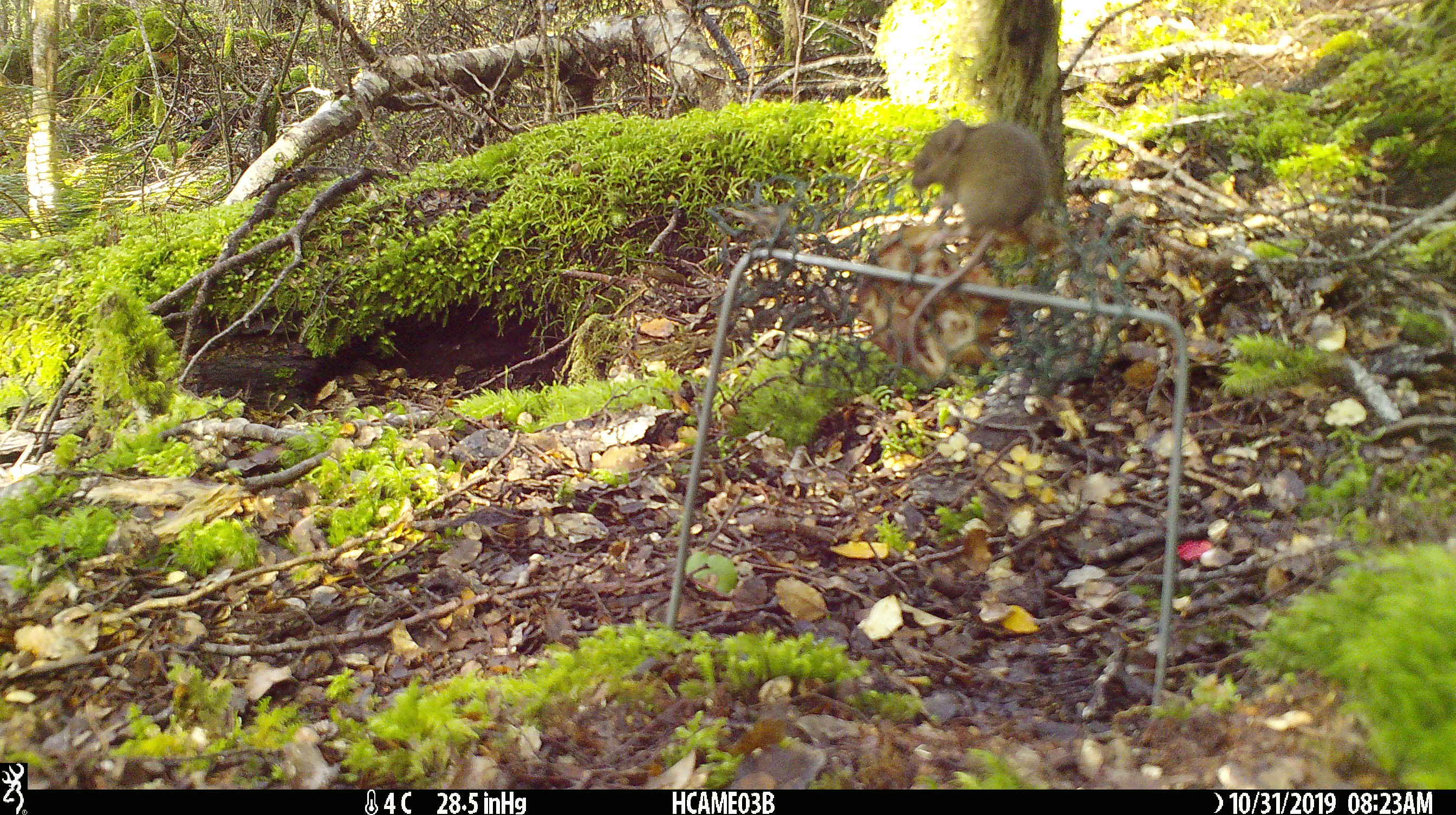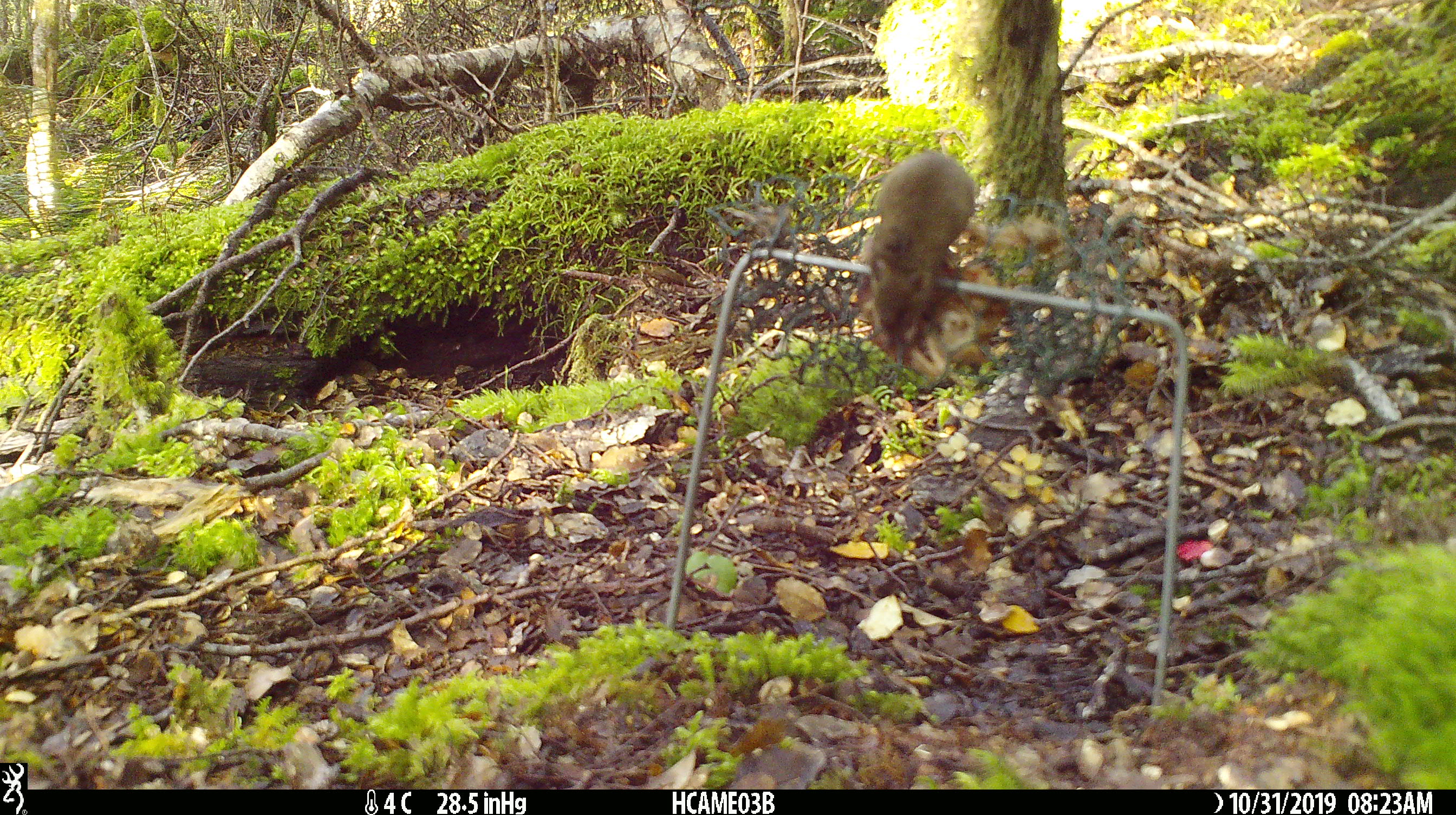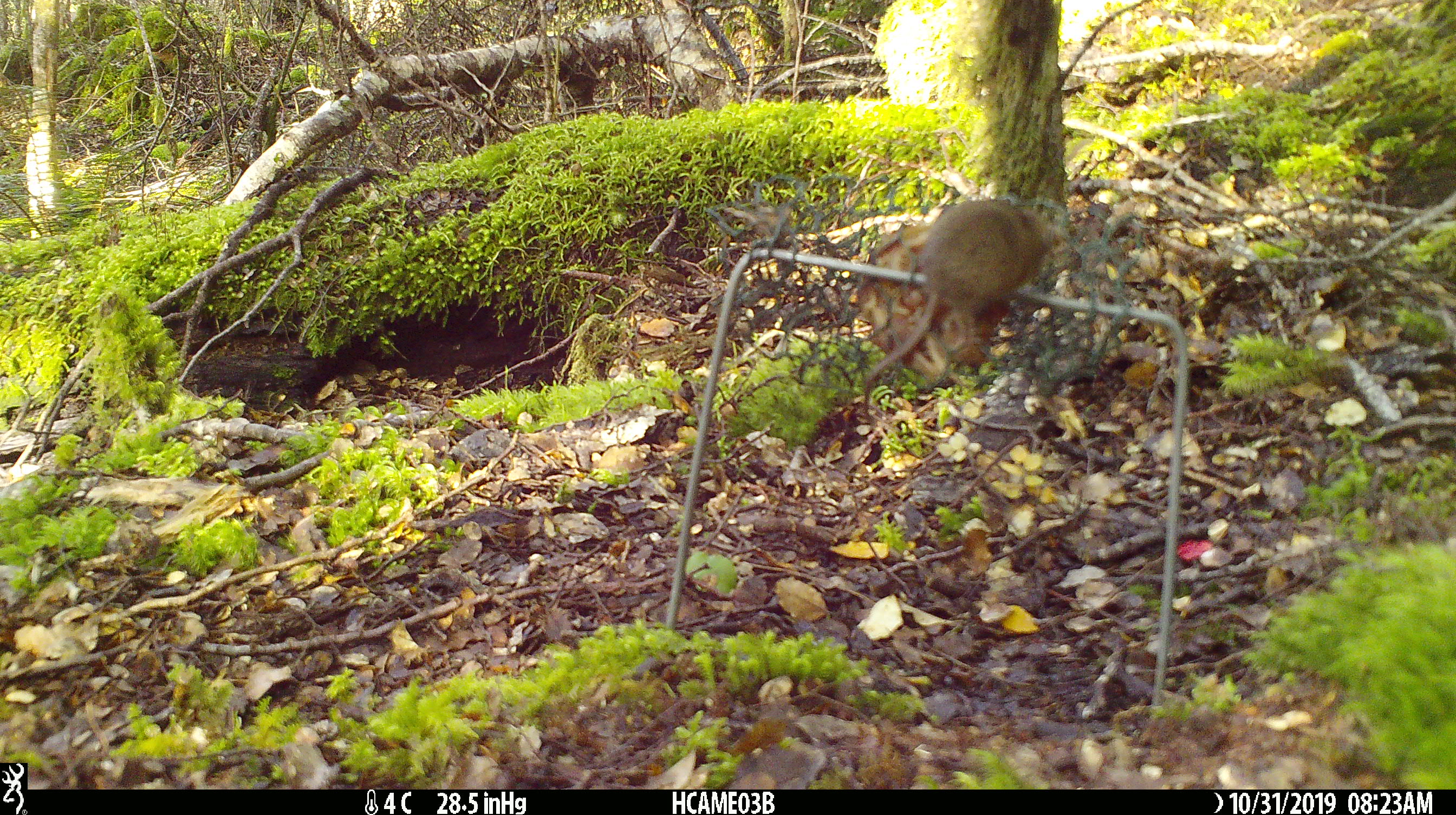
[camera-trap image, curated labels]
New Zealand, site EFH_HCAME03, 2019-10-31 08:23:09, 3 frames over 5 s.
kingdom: Animalia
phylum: Chordata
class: Mammalia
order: Rodentia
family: Muridae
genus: Mus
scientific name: Mus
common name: mouse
Mouse (Mus).